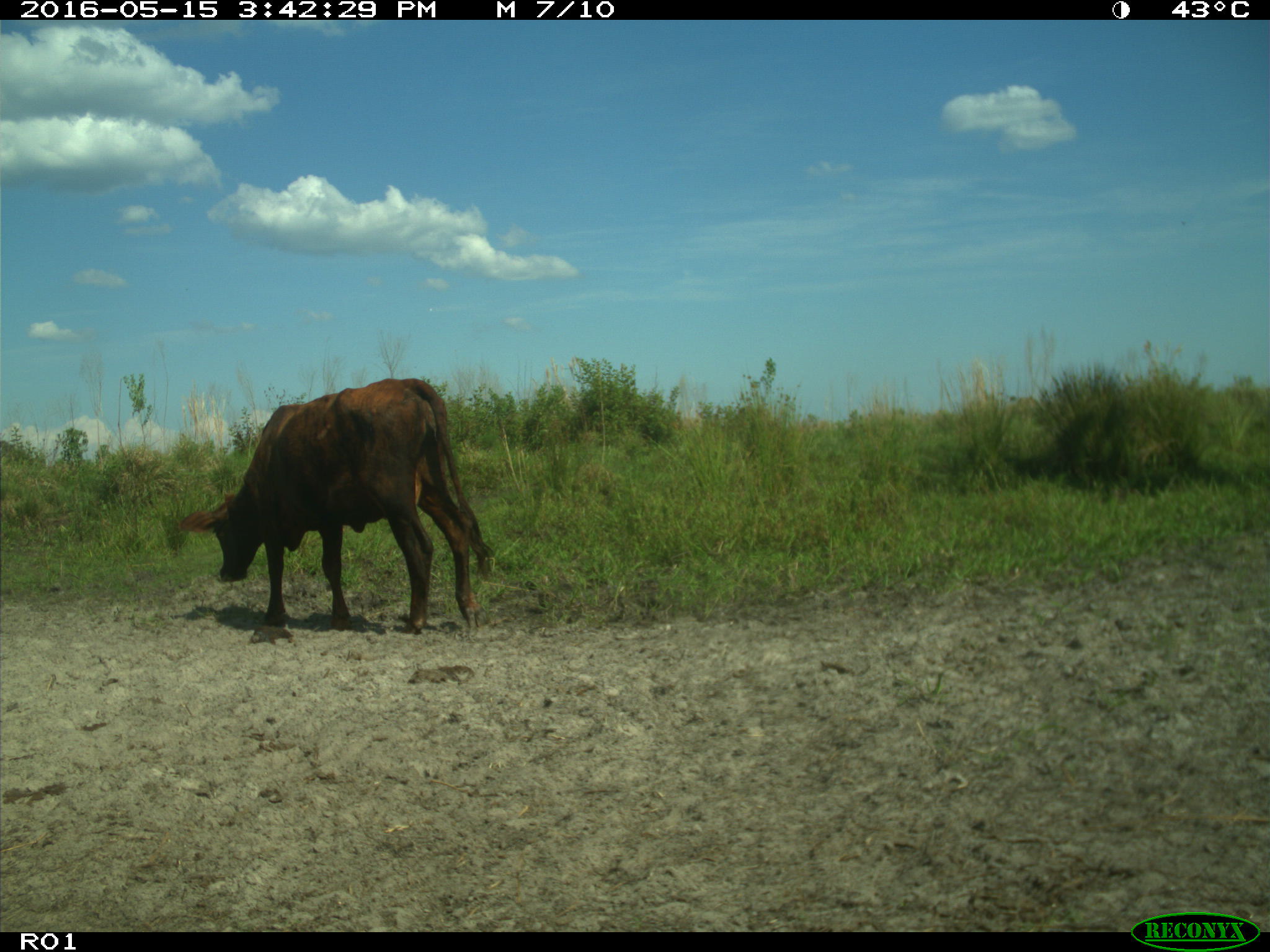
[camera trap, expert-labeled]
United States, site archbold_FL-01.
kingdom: Animalia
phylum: Chordata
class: Mammalia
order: Artiodactyla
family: Bovidae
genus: Bos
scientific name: Bos taurus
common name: domestic cow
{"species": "Bos taurus (domestic cow)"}